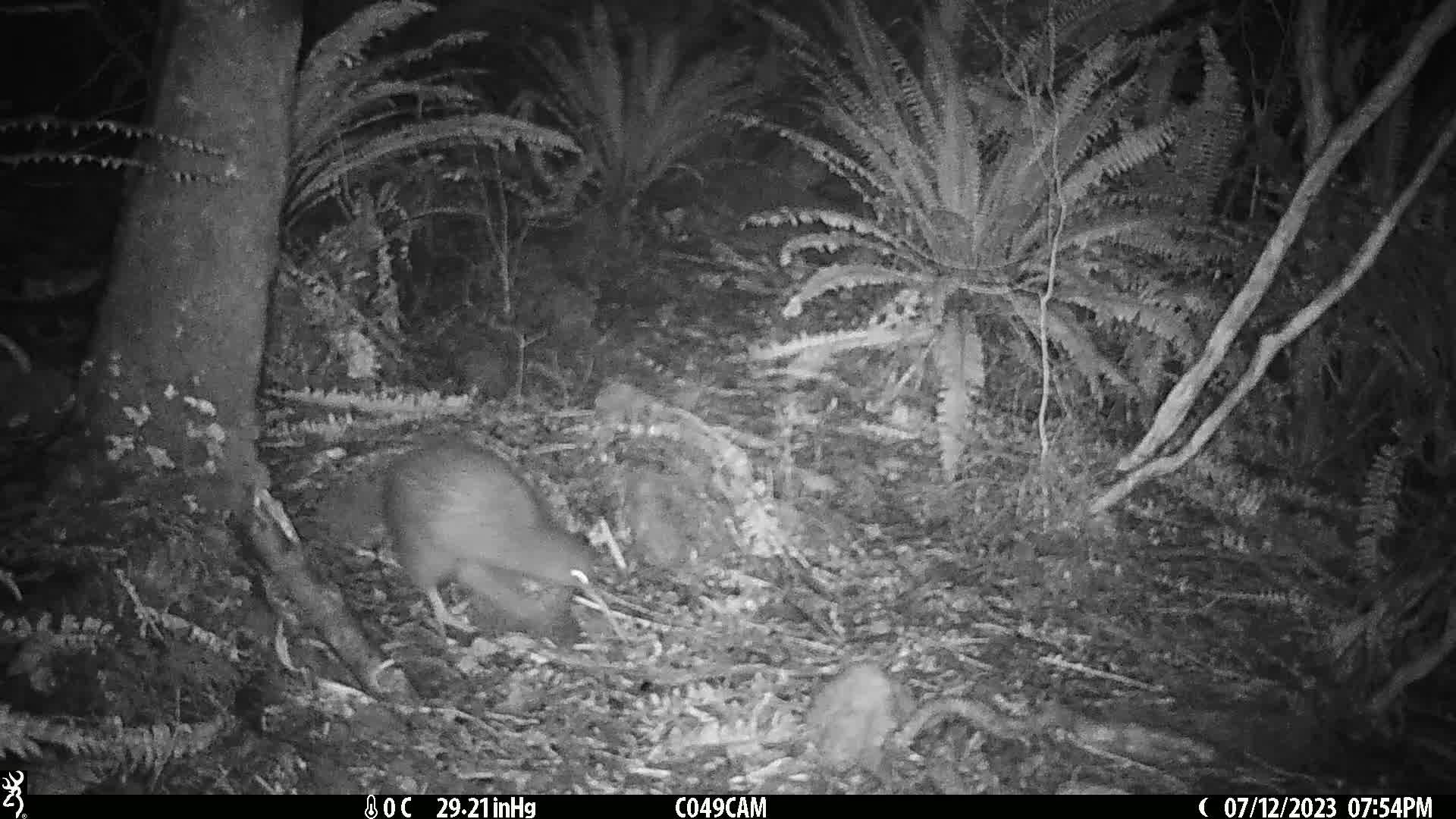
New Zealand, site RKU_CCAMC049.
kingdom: Animalia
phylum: Chordata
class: Aves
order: Apterygiformes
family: Apterygidae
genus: Apteryx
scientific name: Apteryx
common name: kiwi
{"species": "kiwi (Apteryx)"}